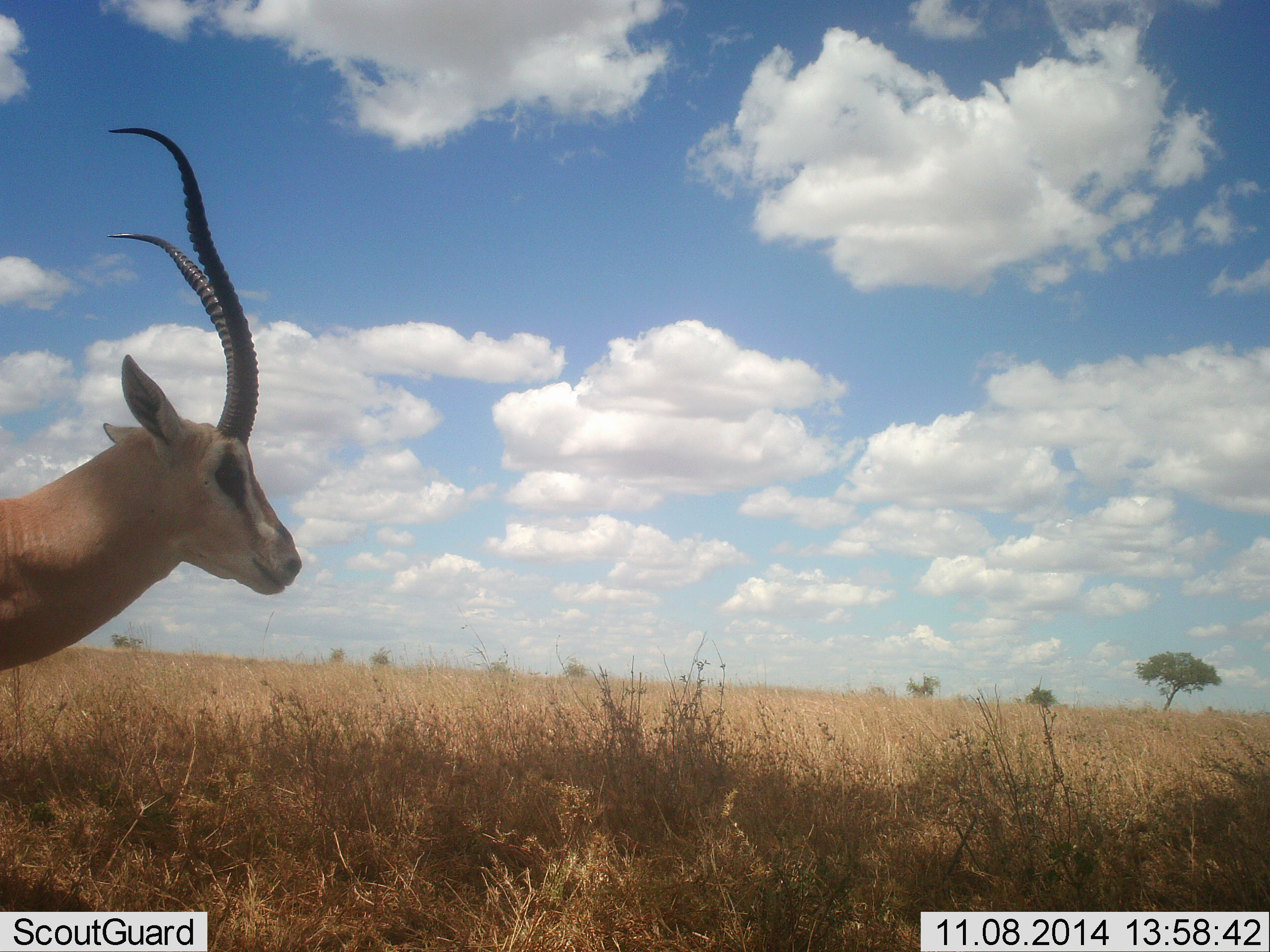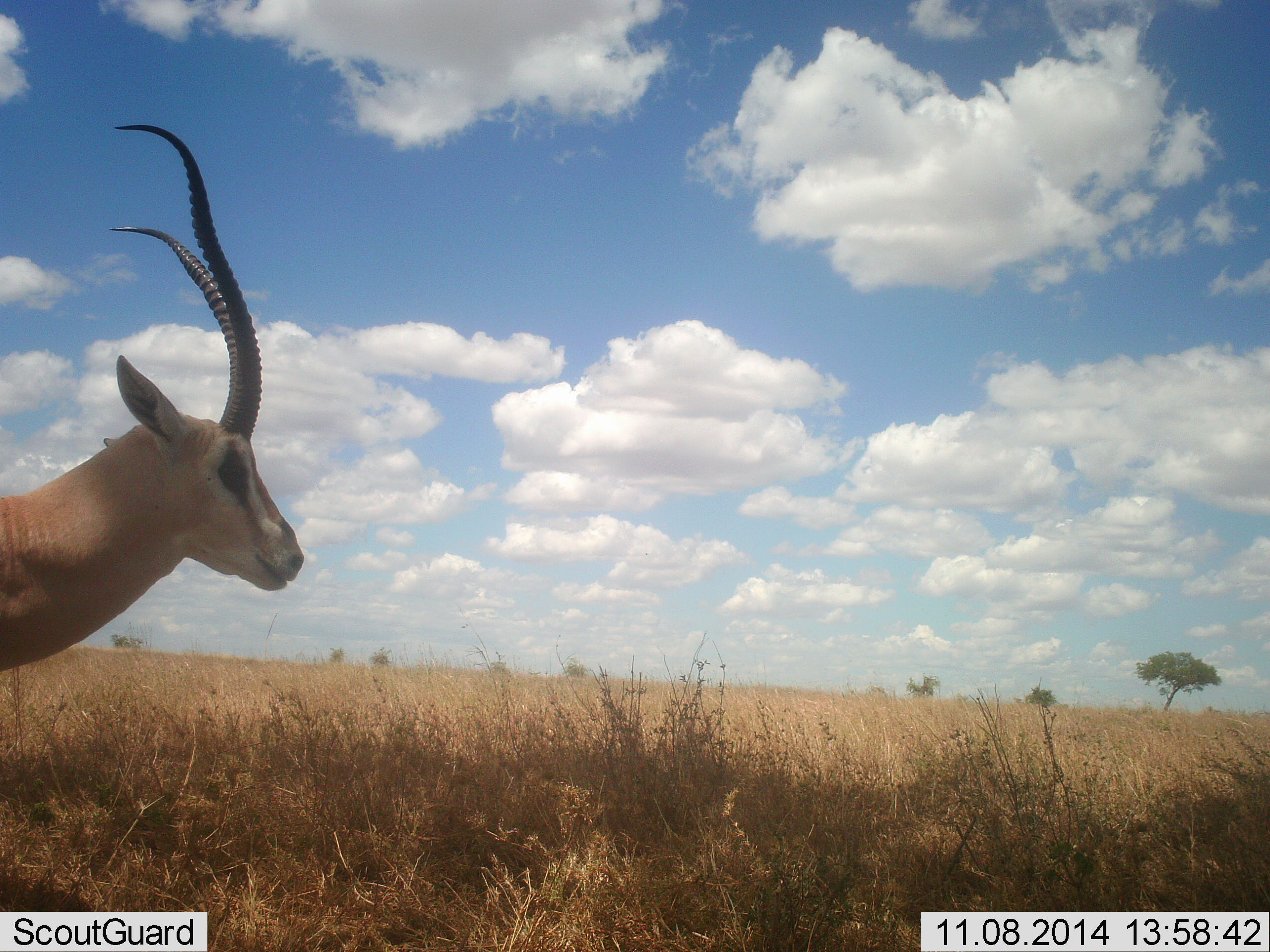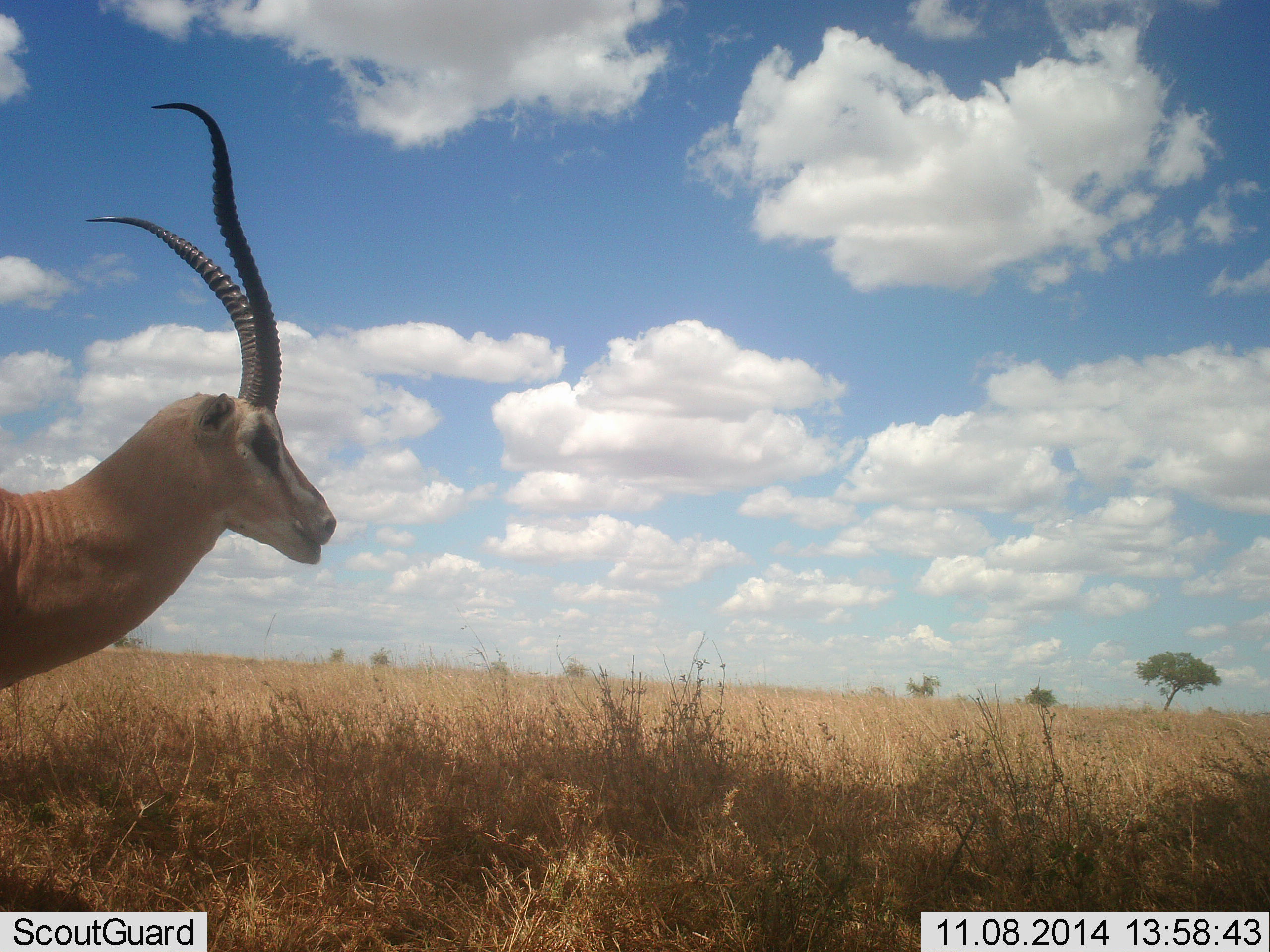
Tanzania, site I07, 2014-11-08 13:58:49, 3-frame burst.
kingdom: Animalia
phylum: Chordata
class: Mammalia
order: Artiodactyla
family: Bovidae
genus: Nanger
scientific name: Nanger granti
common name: grant's gazelle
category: gazellegrants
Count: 1.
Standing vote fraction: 90%.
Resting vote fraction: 0%.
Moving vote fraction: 10%.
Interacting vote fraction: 0%.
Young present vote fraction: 0%.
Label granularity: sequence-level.